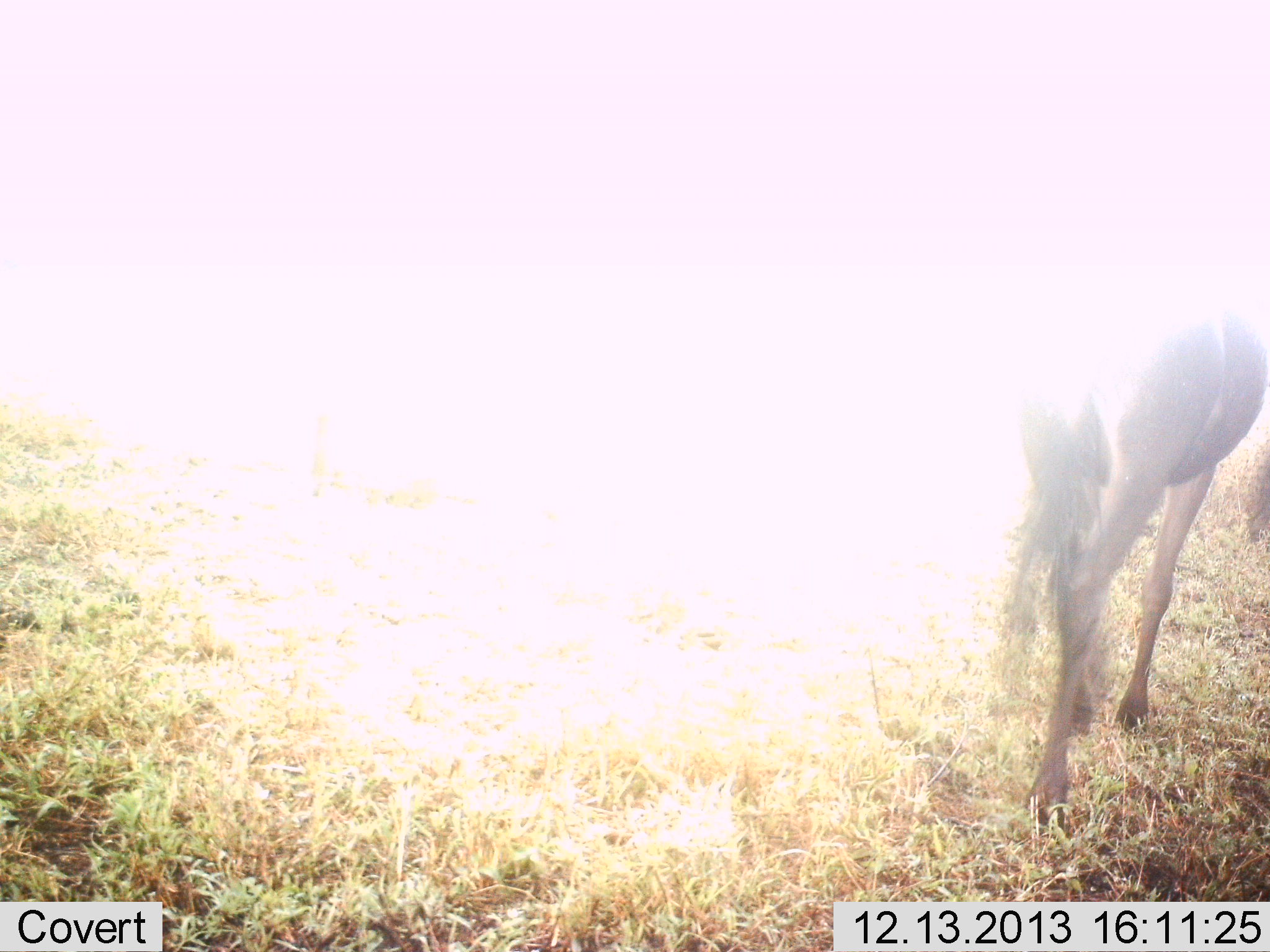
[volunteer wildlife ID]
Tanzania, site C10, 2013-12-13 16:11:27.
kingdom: Animalia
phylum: Chordata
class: Mammalia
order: Artiodactyla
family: Bovidae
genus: Connochaetes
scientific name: Connochaetes taurinus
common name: blue wildebeest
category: wildebeest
Wildebeest (blue wildebeest) (Connochaetes taurinus), count 1. Behavior (volunteer vote fractions): standing 50%, resting 0%, moving 50%, interacting 0%. Young present (vote fraction): 0%. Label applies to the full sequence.